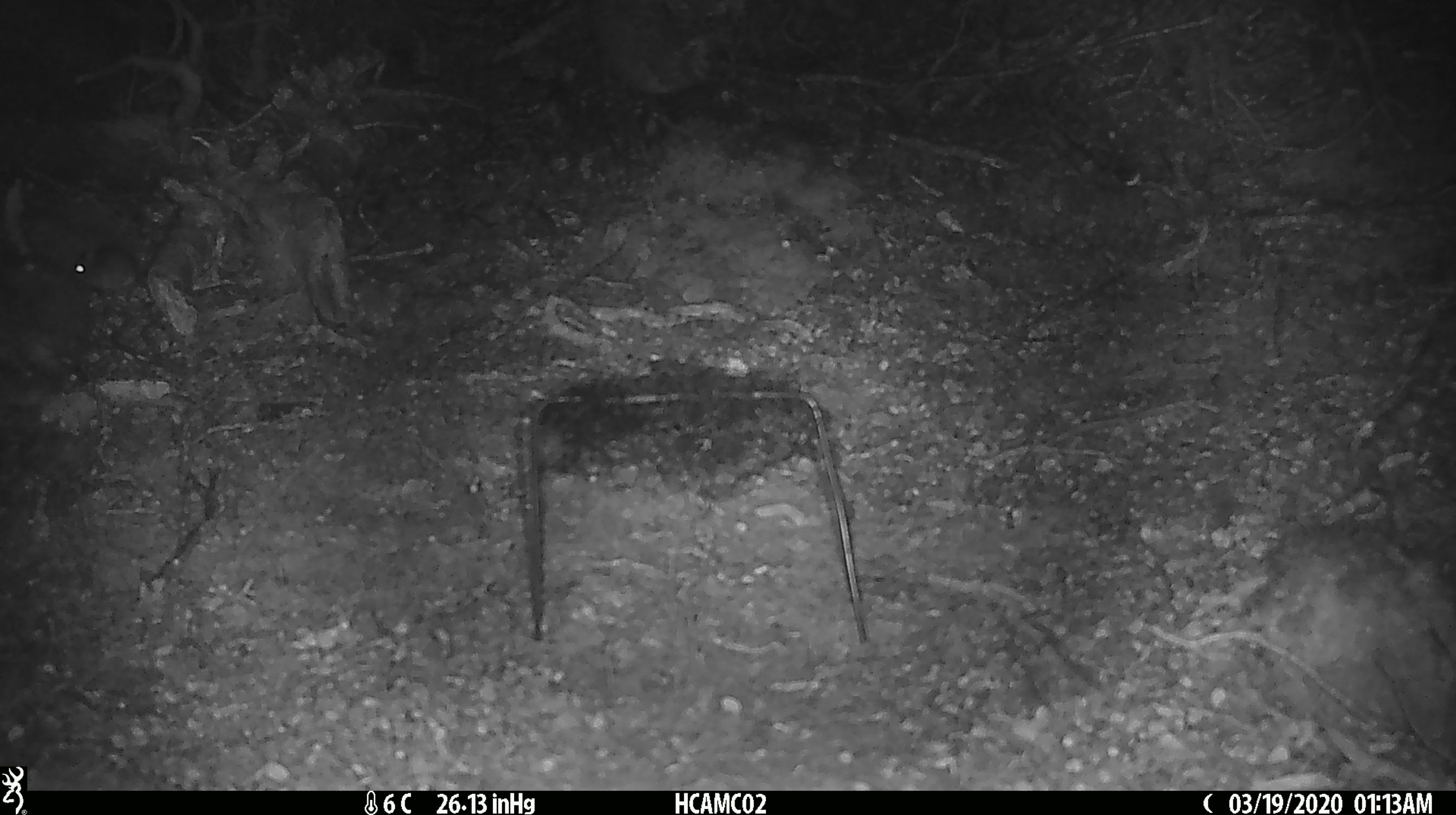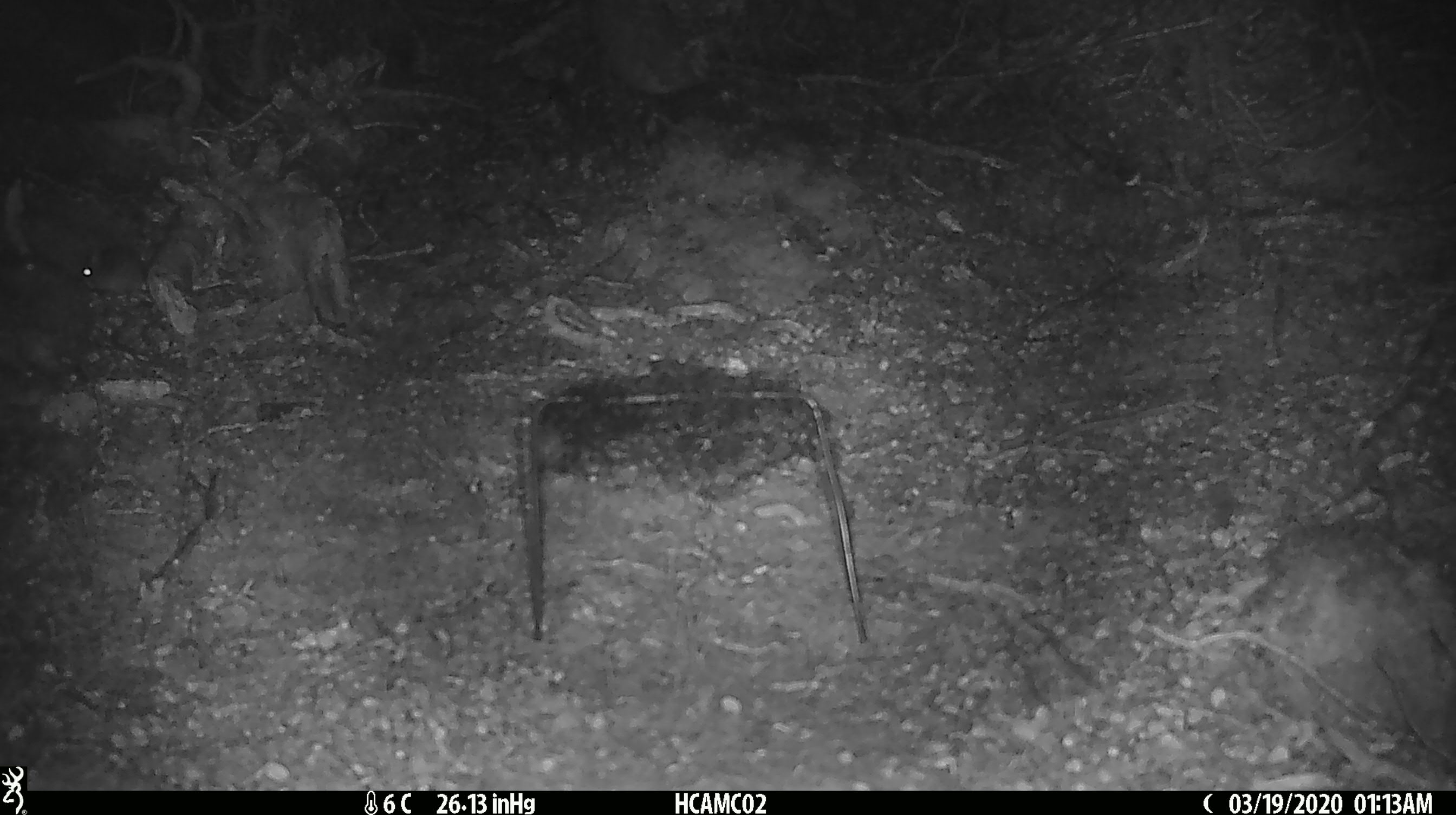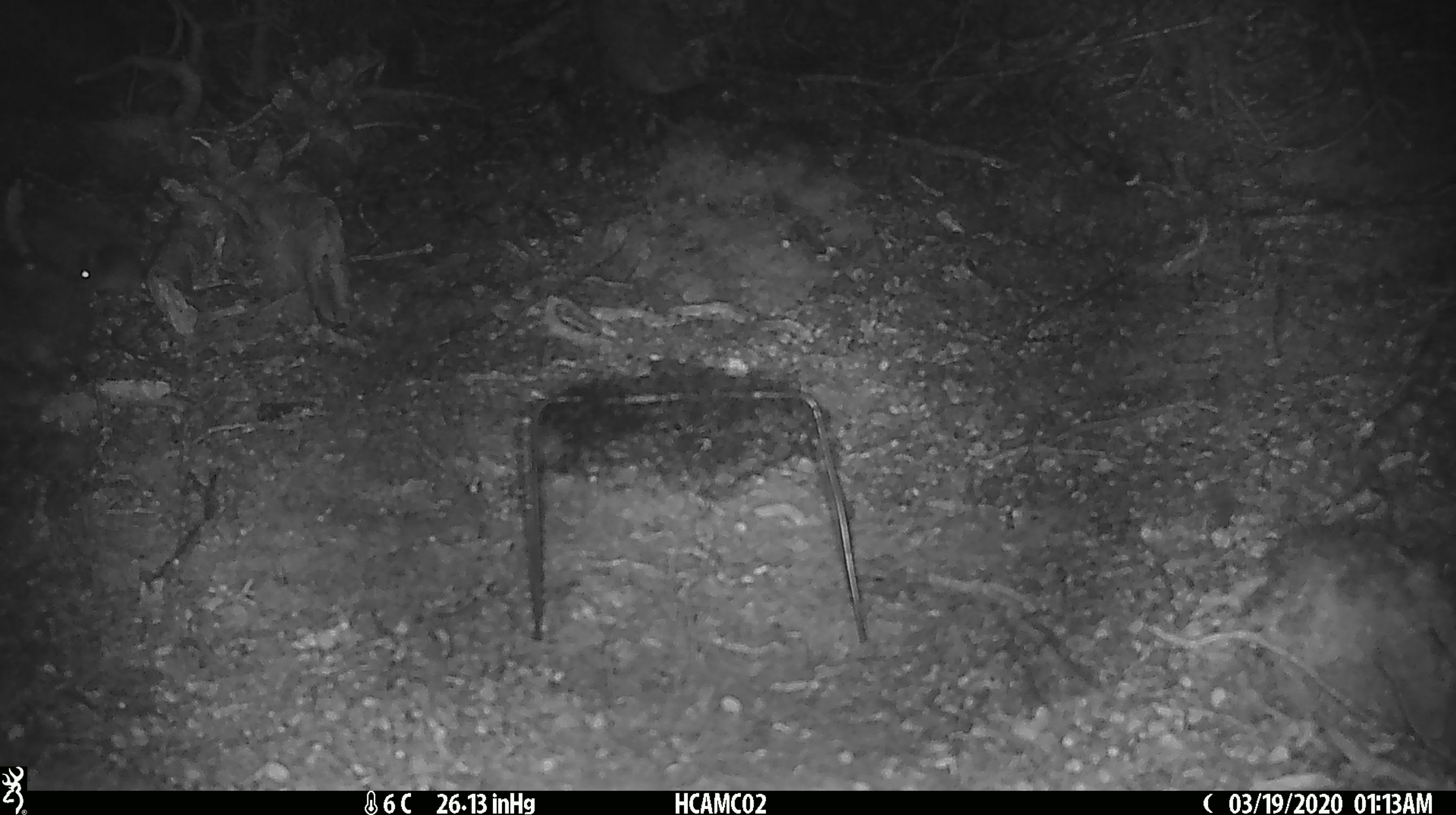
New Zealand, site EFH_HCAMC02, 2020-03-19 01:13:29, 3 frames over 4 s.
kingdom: Animalia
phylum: Chordata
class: Mammalia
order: Rodentia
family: Muridae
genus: Mus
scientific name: Mus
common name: mouse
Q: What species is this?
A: Mouse (Mus).